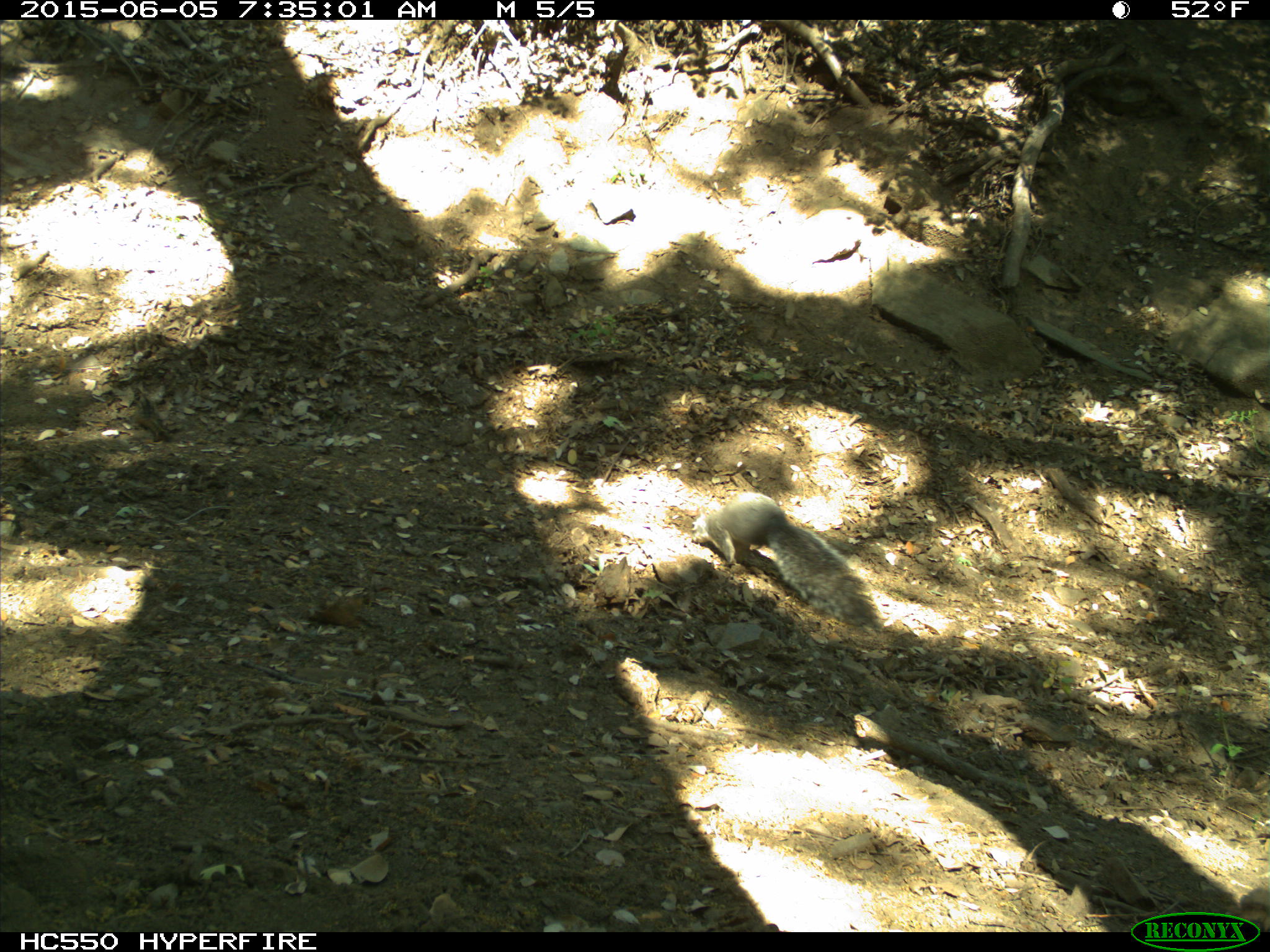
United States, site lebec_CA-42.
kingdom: Animalia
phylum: Chordata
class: Mammalia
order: Rodentia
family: Sciuridae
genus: Sciurus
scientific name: Sciurus carolinensis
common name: eastern gray squirrel